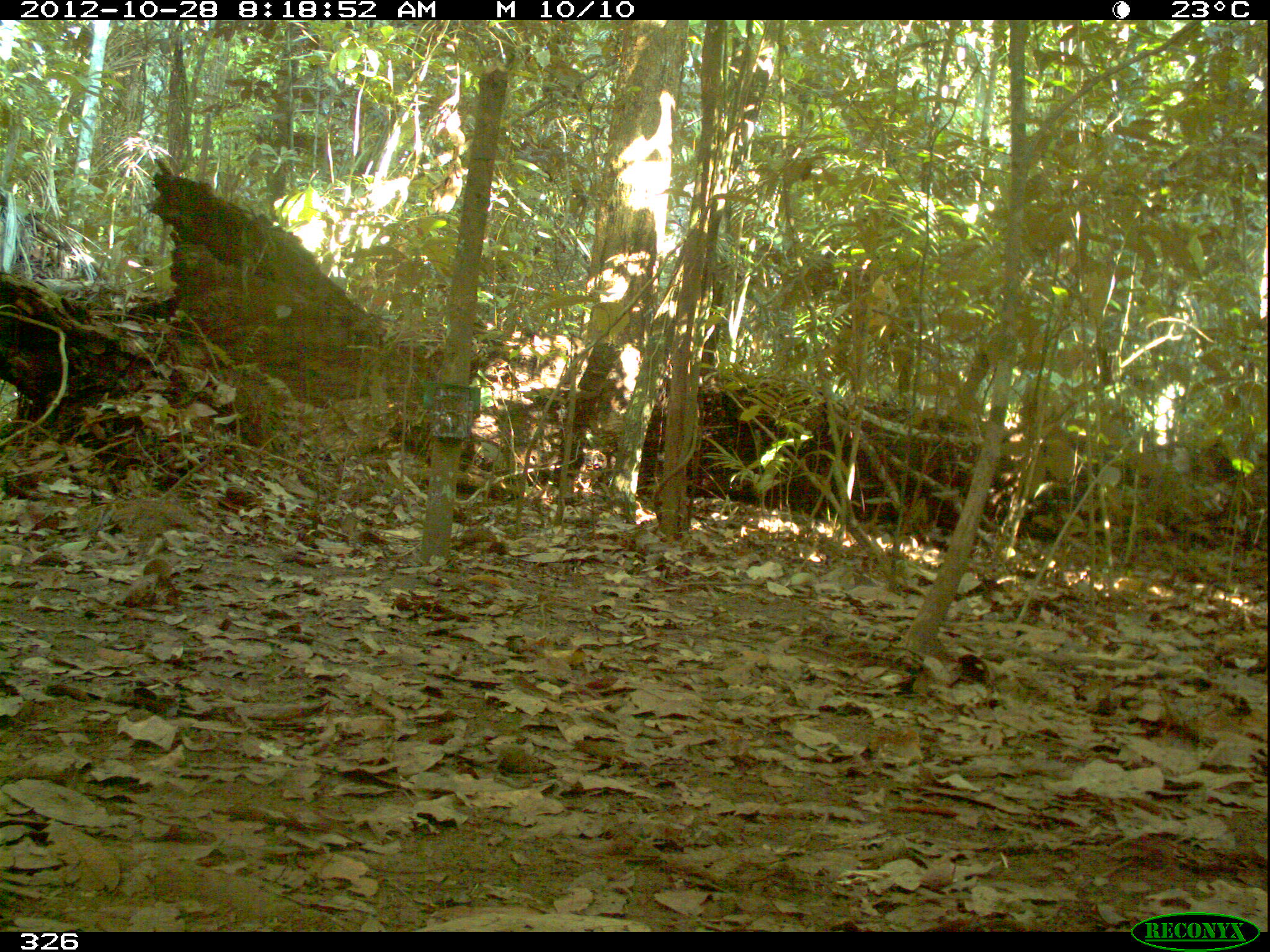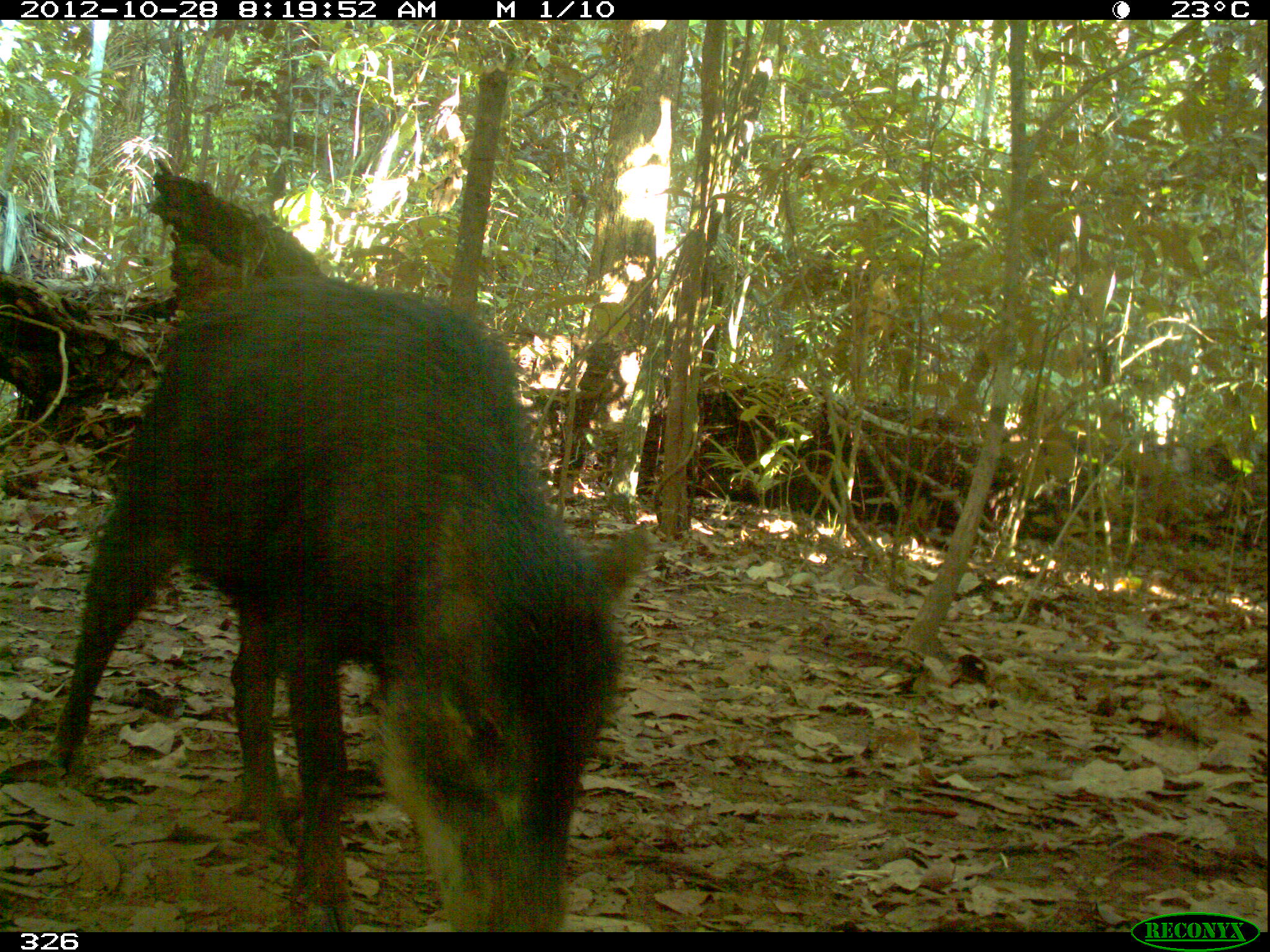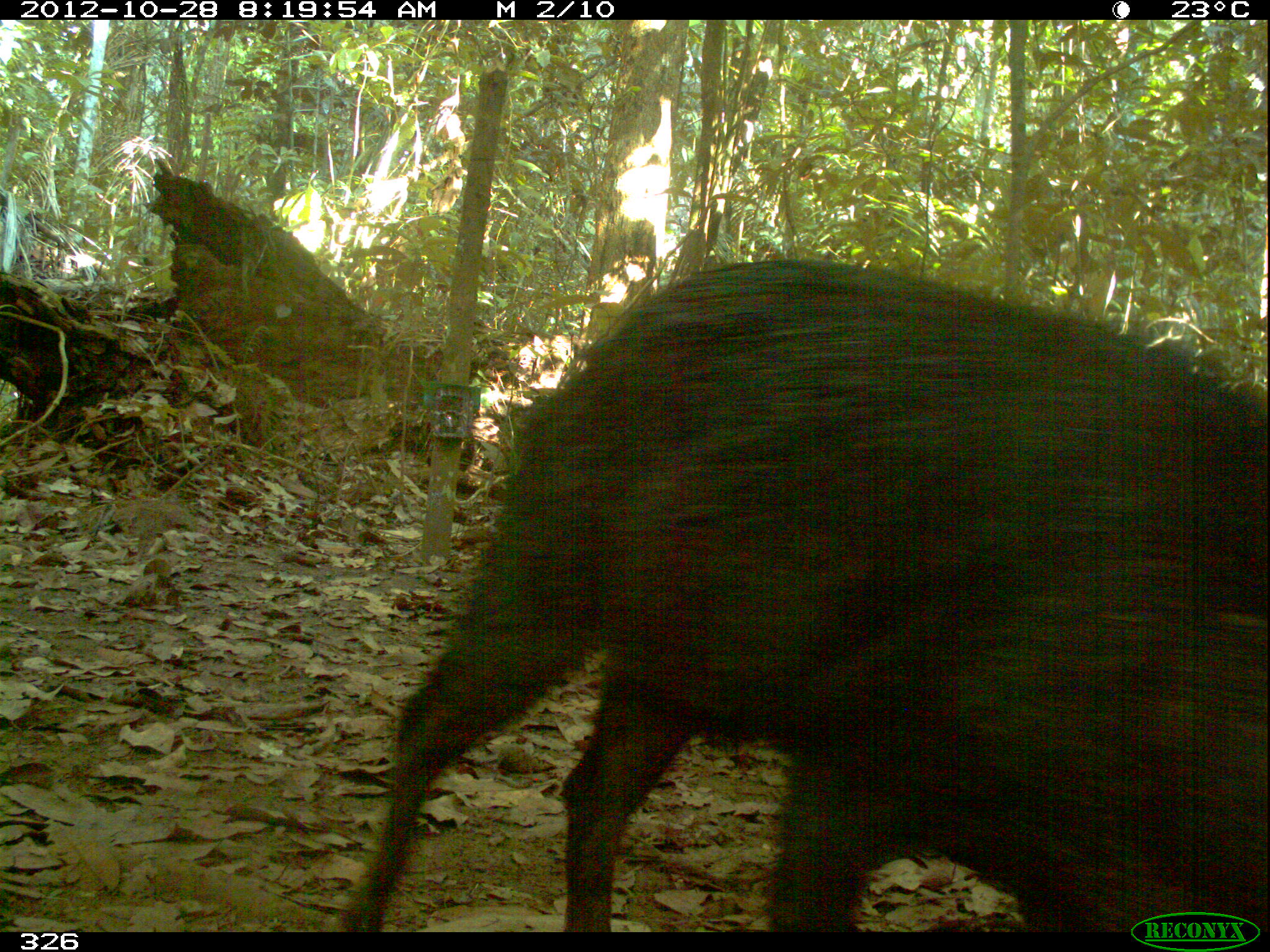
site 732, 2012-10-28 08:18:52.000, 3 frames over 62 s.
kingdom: Animalia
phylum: Chordata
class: Mammalia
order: Artiodactyla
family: Tayassuidae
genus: Tayassu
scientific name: Tayassu pecari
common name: white-lipped peccary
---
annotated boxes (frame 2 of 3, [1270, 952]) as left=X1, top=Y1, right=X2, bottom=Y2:
tayassu pecari: left=40, top=277, right=650, bottom=932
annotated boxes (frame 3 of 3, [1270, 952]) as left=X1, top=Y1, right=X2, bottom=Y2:
tayassu pecari: left=333, top=257, right=1262, bottom=930